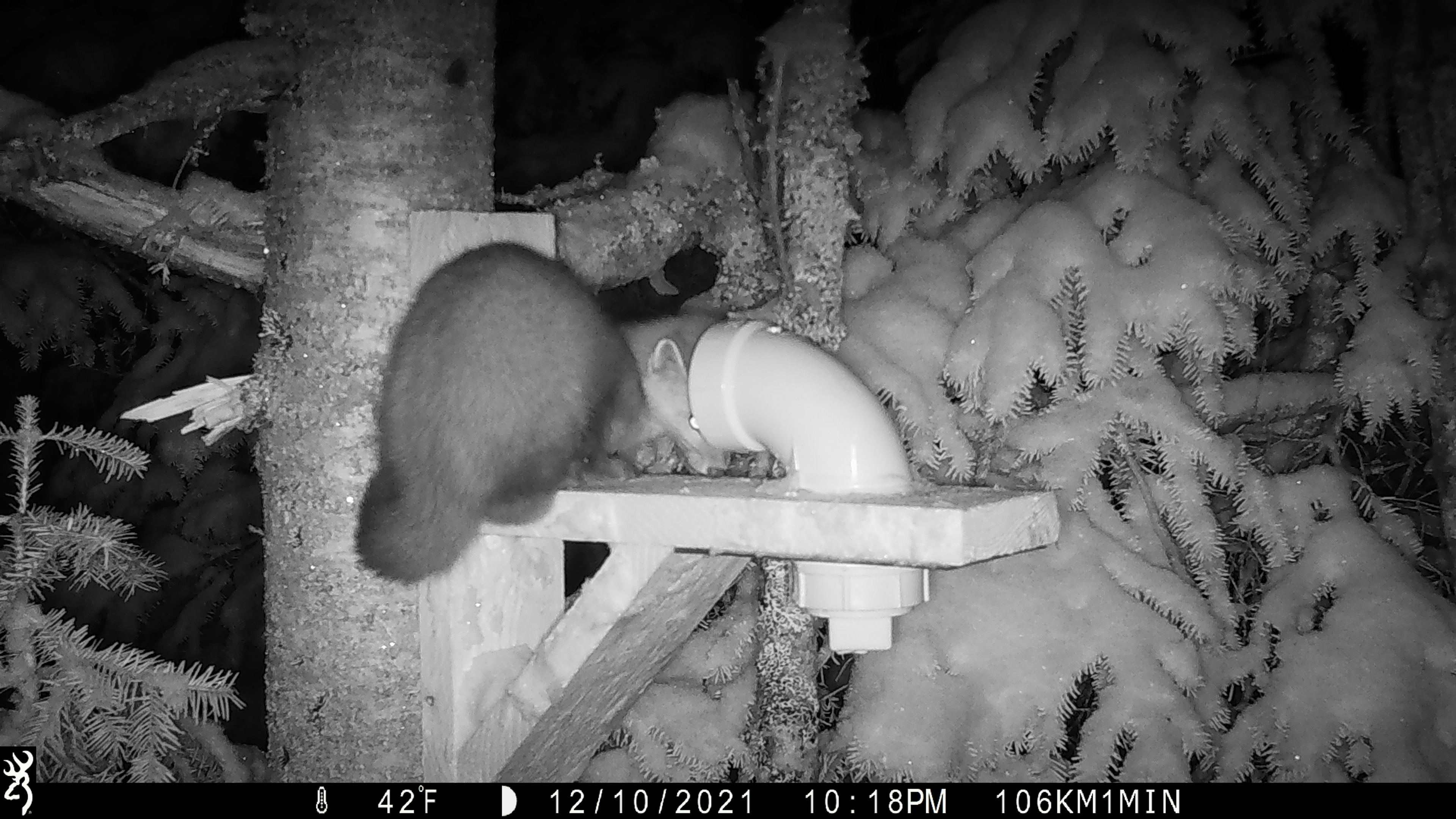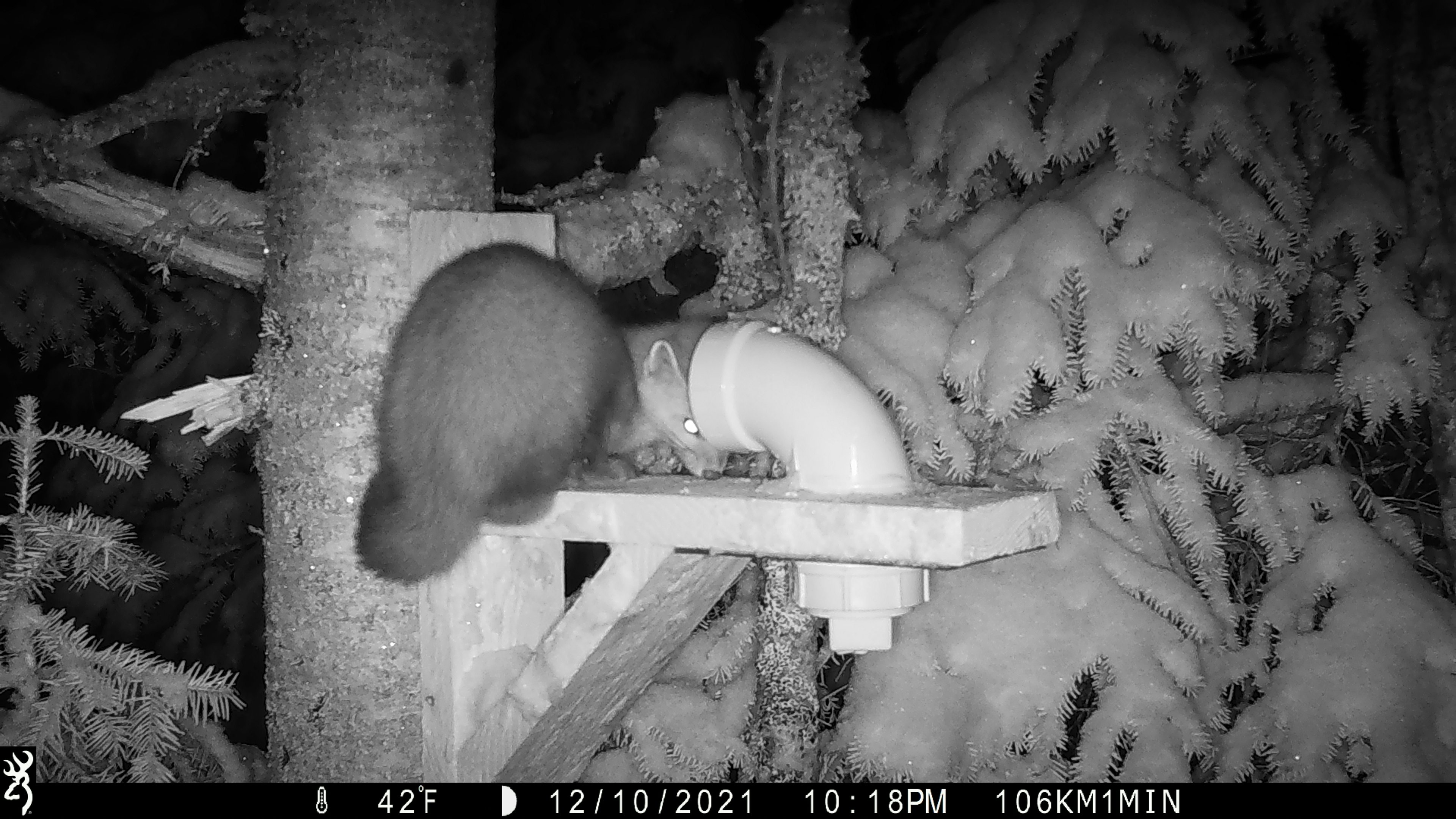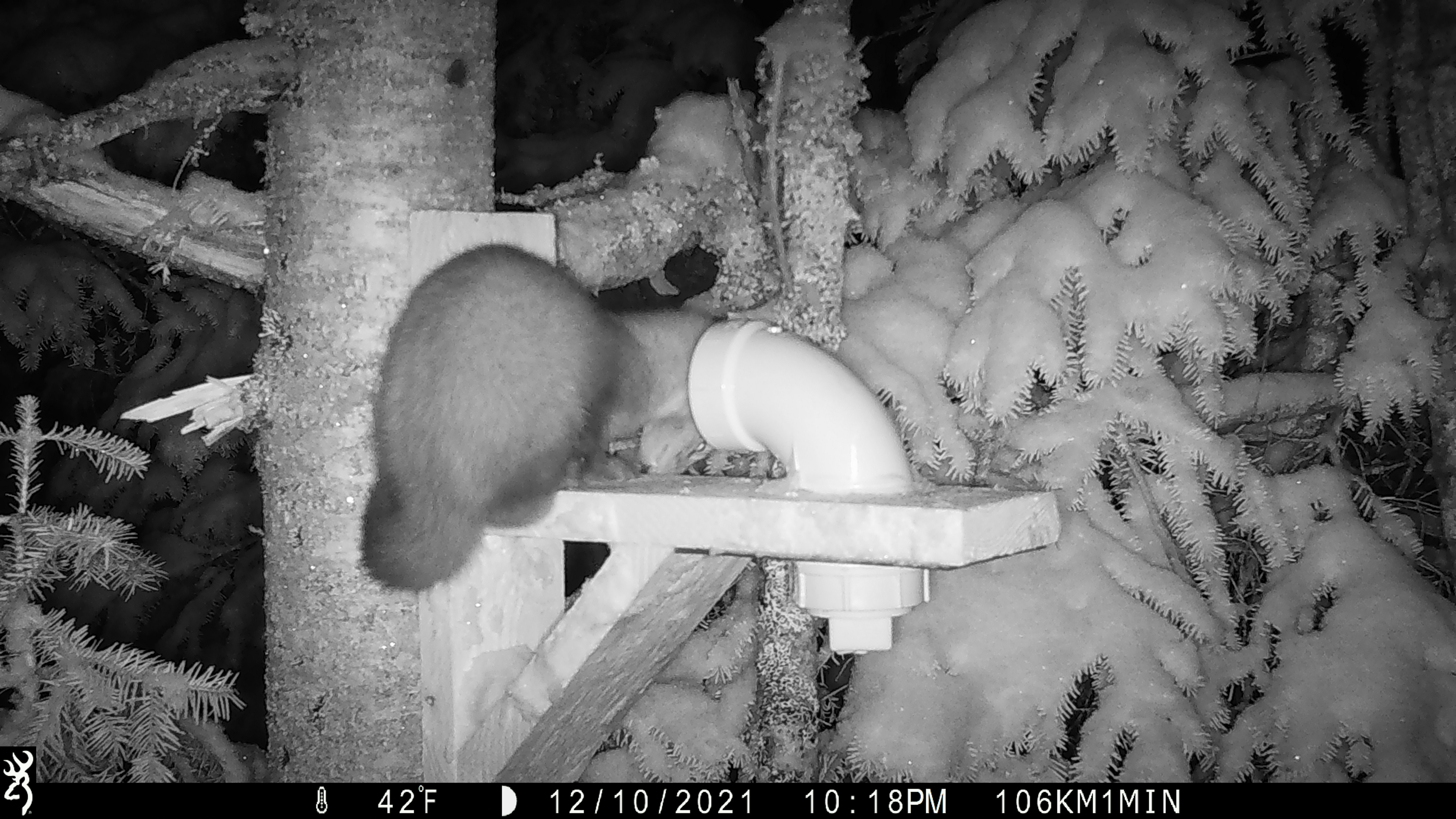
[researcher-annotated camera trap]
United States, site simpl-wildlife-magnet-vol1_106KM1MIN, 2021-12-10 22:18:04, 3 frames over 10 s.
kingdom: Animalia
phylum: Chordata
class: Mammalia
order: Carnivora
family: Mustelidae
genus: Martes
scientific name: Martes americana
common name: american marten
American marten (Martes americana).